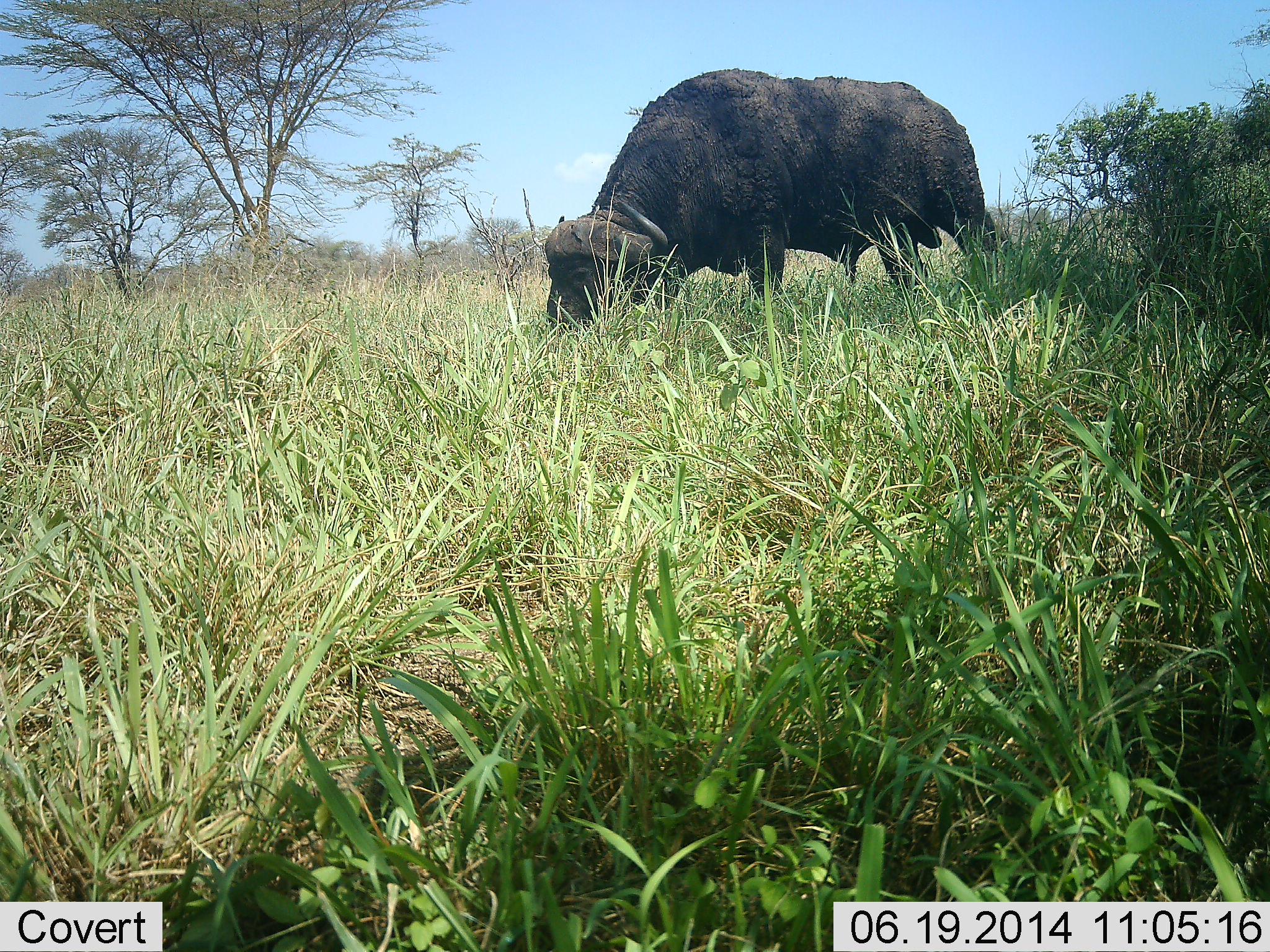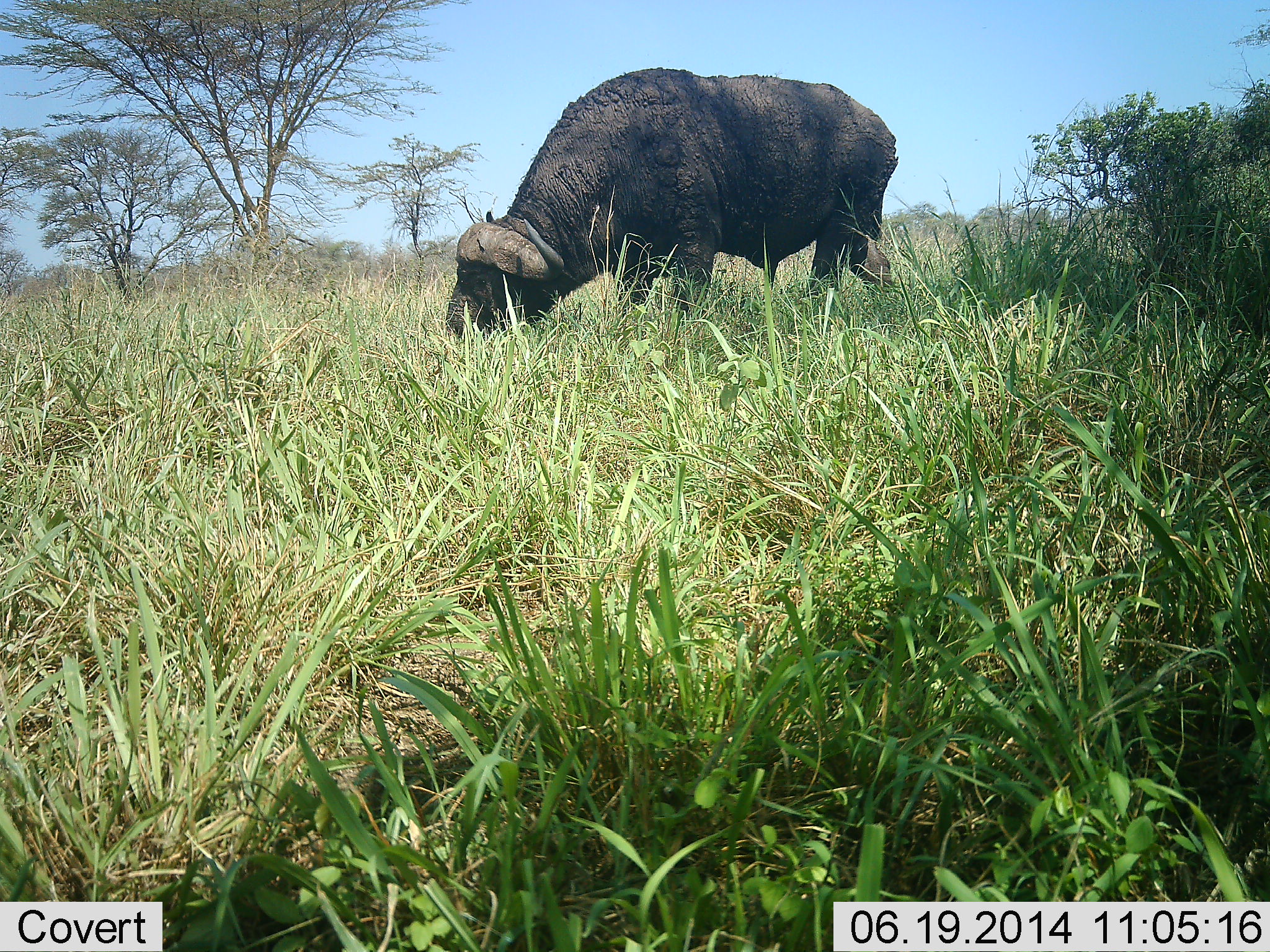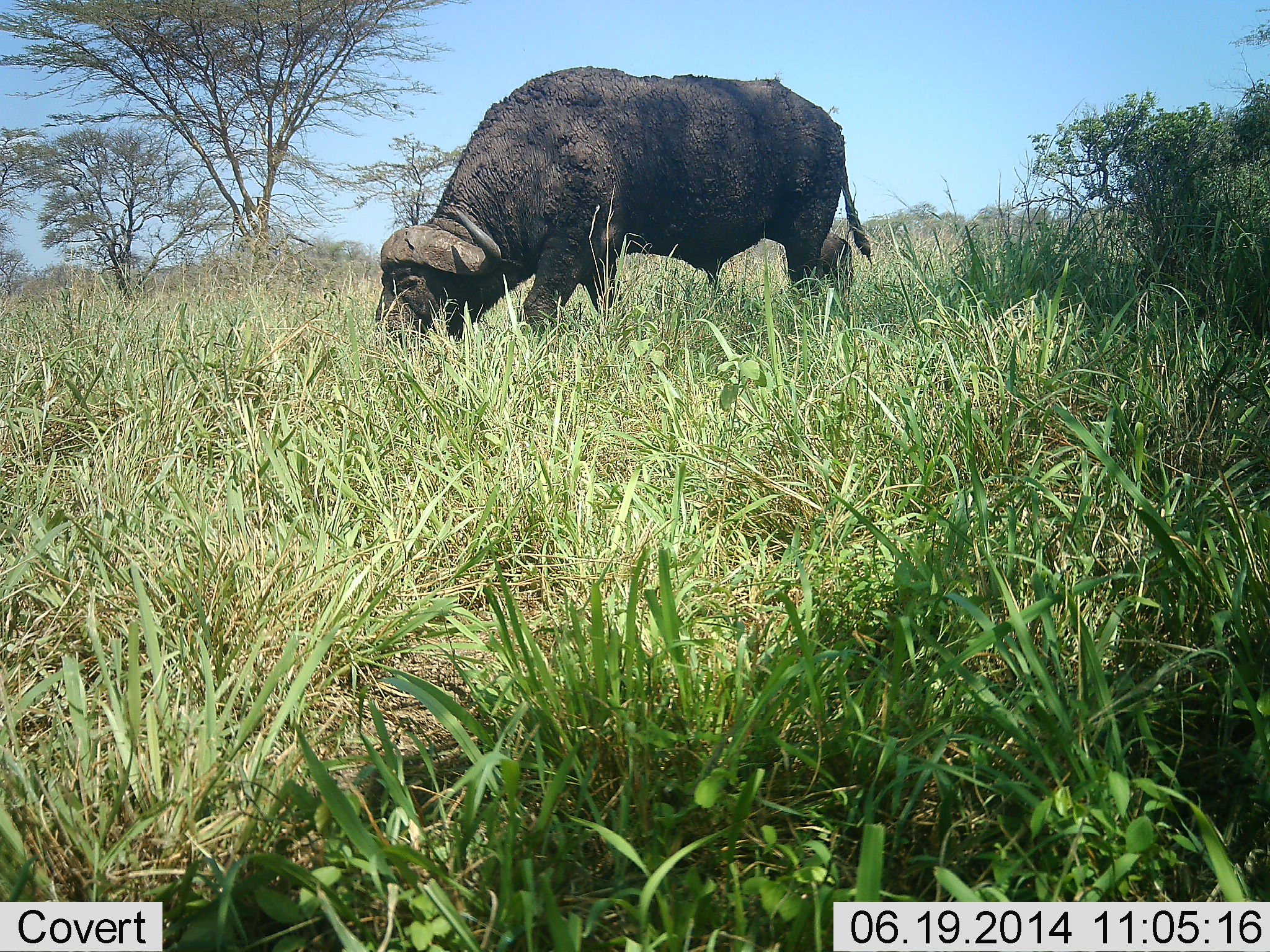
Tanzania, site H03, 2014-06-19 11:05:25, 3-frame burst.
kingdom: Animalia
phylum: Chordata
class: Mammalia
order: Artiodactyla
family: Bovidae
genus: Syncerus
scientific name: Syncerus caffer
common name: cape buffalo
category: buffalo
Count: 1.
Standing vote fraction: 0%.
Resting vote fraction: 0%.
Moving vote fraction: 80%.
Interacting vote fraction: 0%.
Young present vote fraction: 0%.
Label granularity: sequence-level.